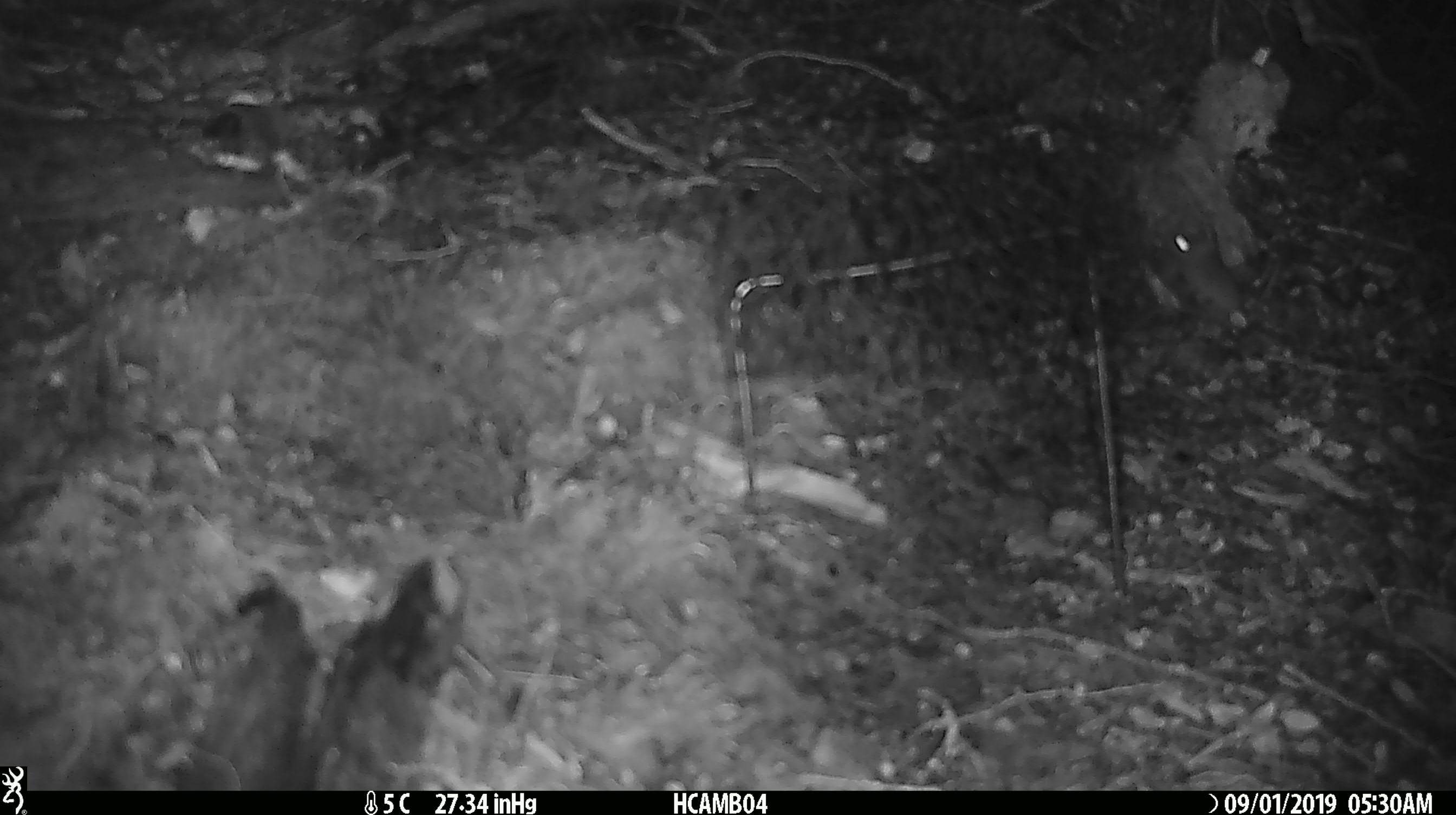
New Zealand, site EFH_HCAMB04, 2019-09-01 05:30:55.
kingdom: Animalia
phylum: Chordata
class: Mammalia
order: Rodentia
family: Muridae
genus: Mus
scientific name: Mus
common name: mouse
Mouse (Mus).